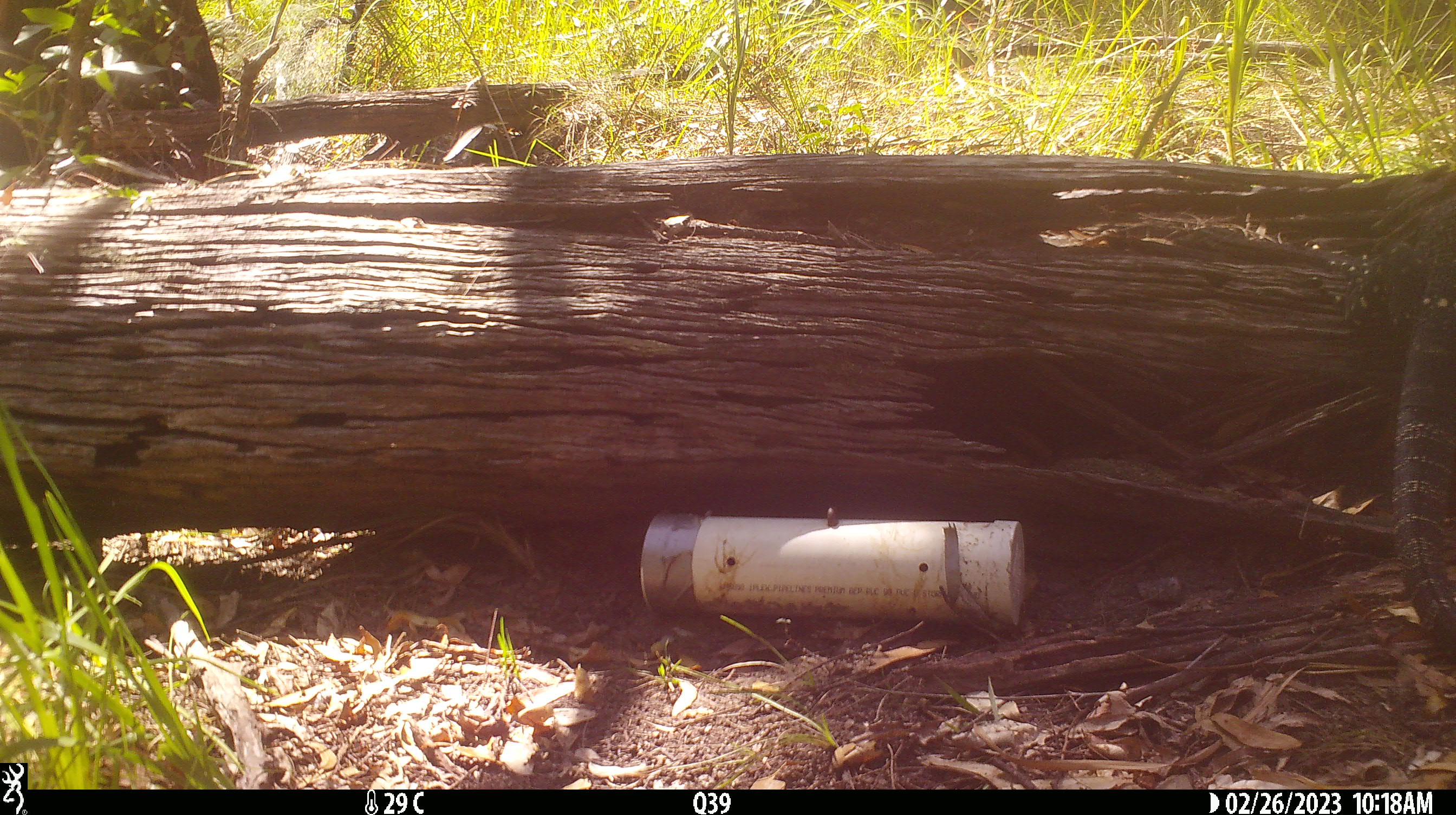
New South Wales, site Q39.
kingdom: Animalia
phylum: Chordata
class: Reptilia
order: Squamata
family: Varanidae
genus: Varanus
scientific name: Varanus varius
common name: lace monitor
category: goanna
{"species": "goanna (lace monitor) (Varanus varius)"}